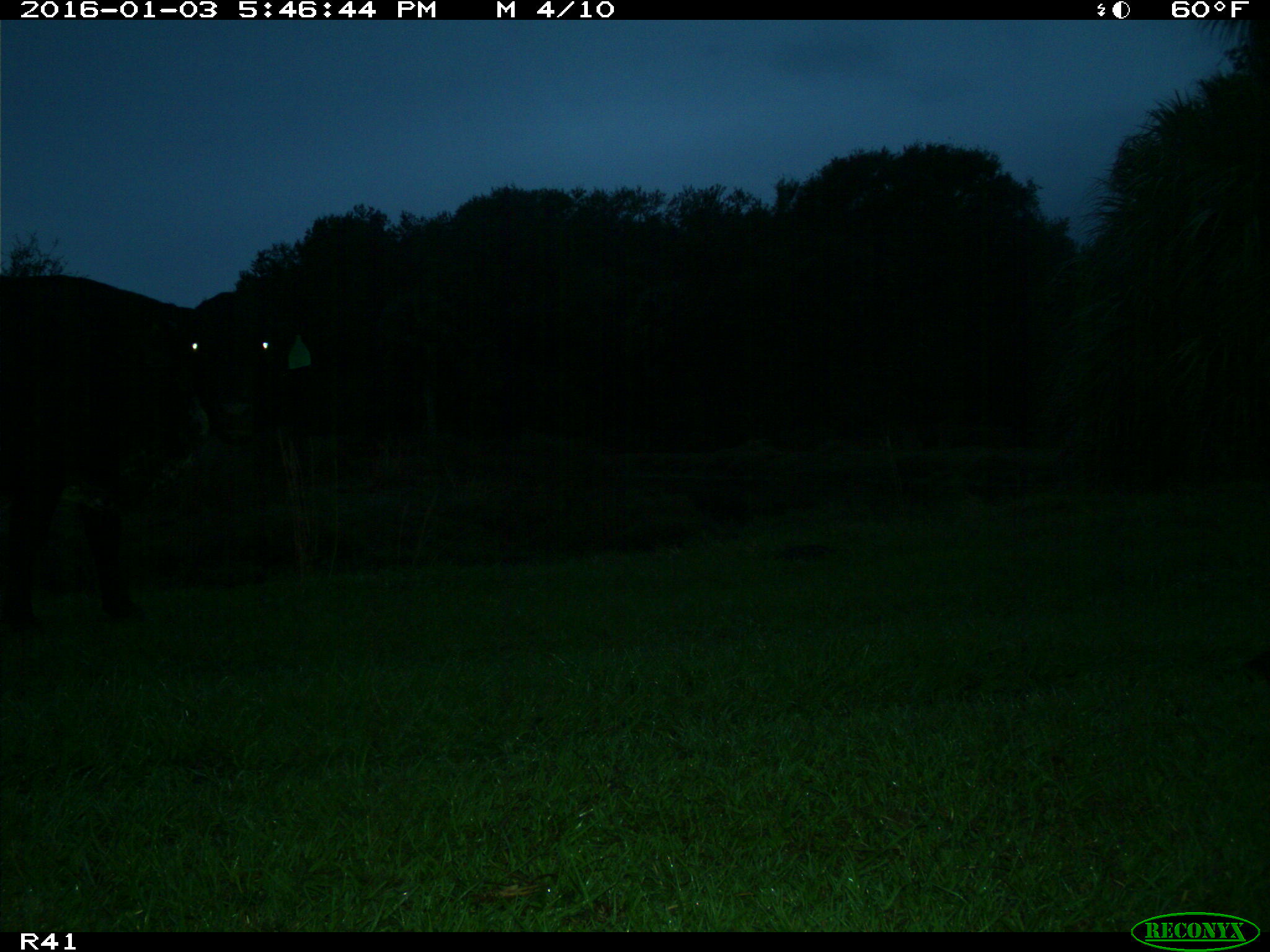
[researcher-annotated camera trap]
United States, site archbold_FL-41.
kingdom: Animalia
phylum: Chordata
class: Mammalia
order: Artiodactyla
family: Bovidae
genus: Bos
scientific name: Bos taurus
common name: domestic cow